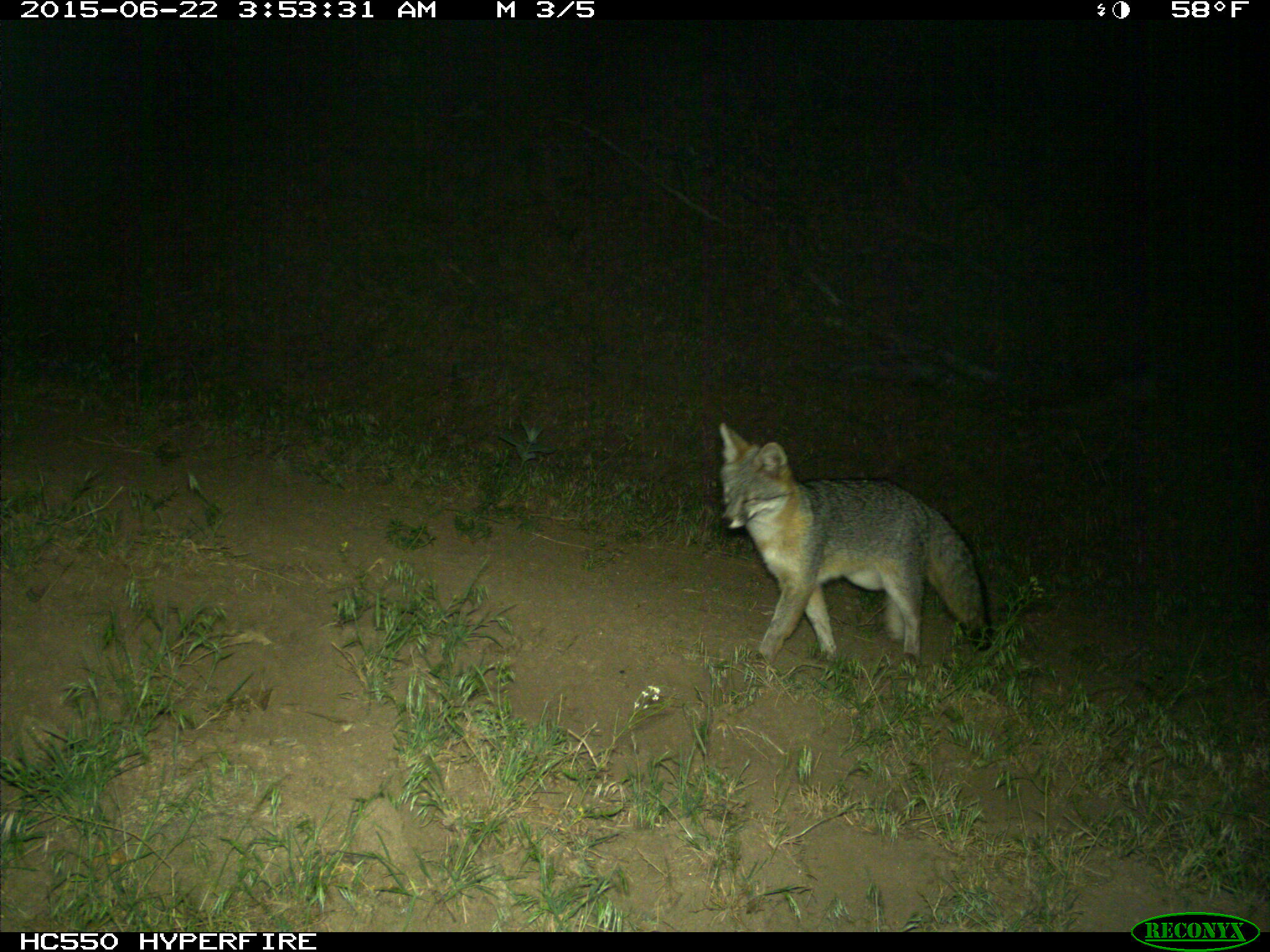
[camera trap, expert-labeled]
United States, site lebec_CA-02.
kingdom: Animalia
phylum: Chordata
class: Mammalia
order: Carnivora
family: Canidae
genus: Urocyon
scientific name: Urocyon cinereoargenteus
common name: gray fox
Urocyon cinereoargenteus (gray fox).